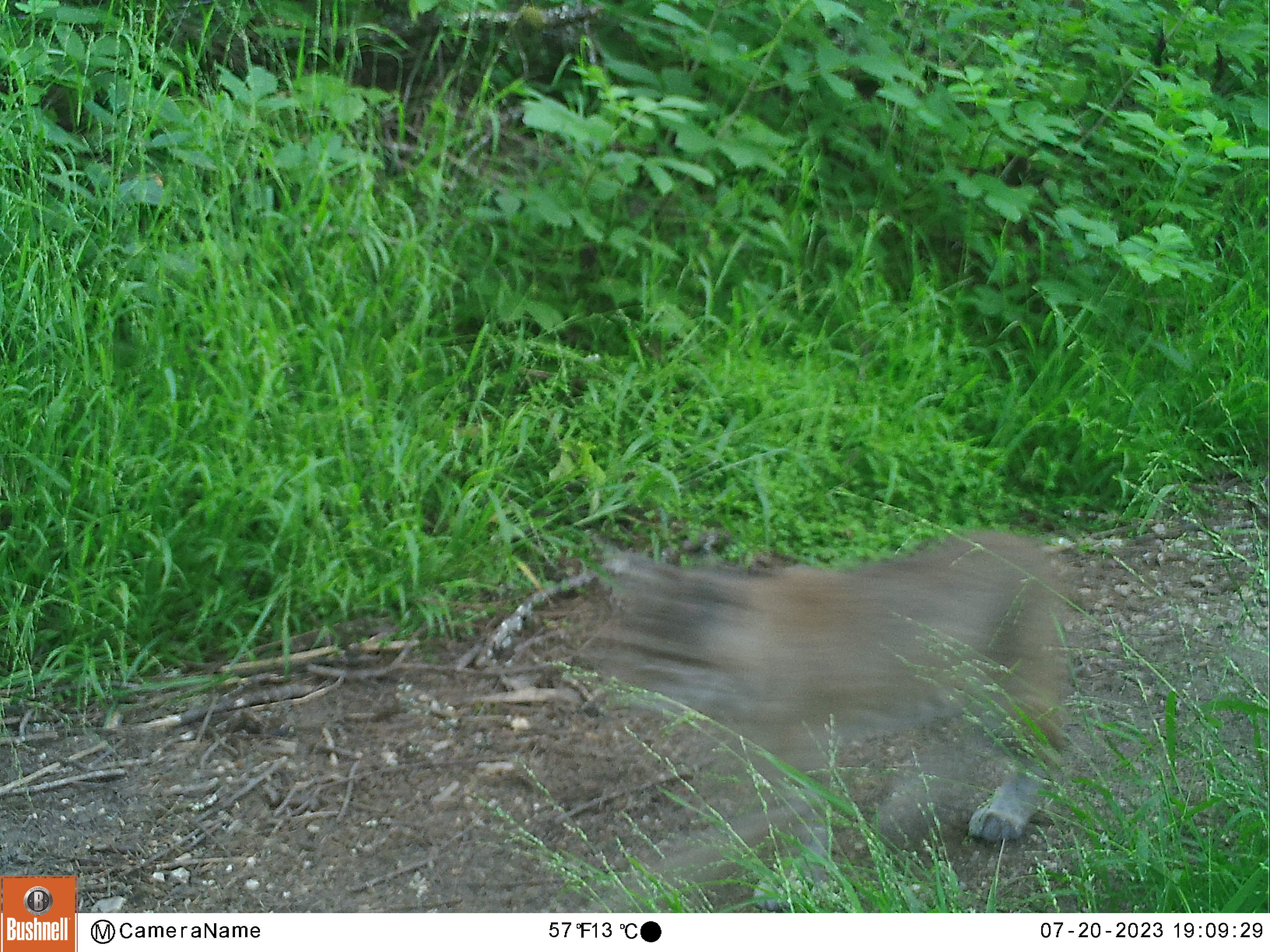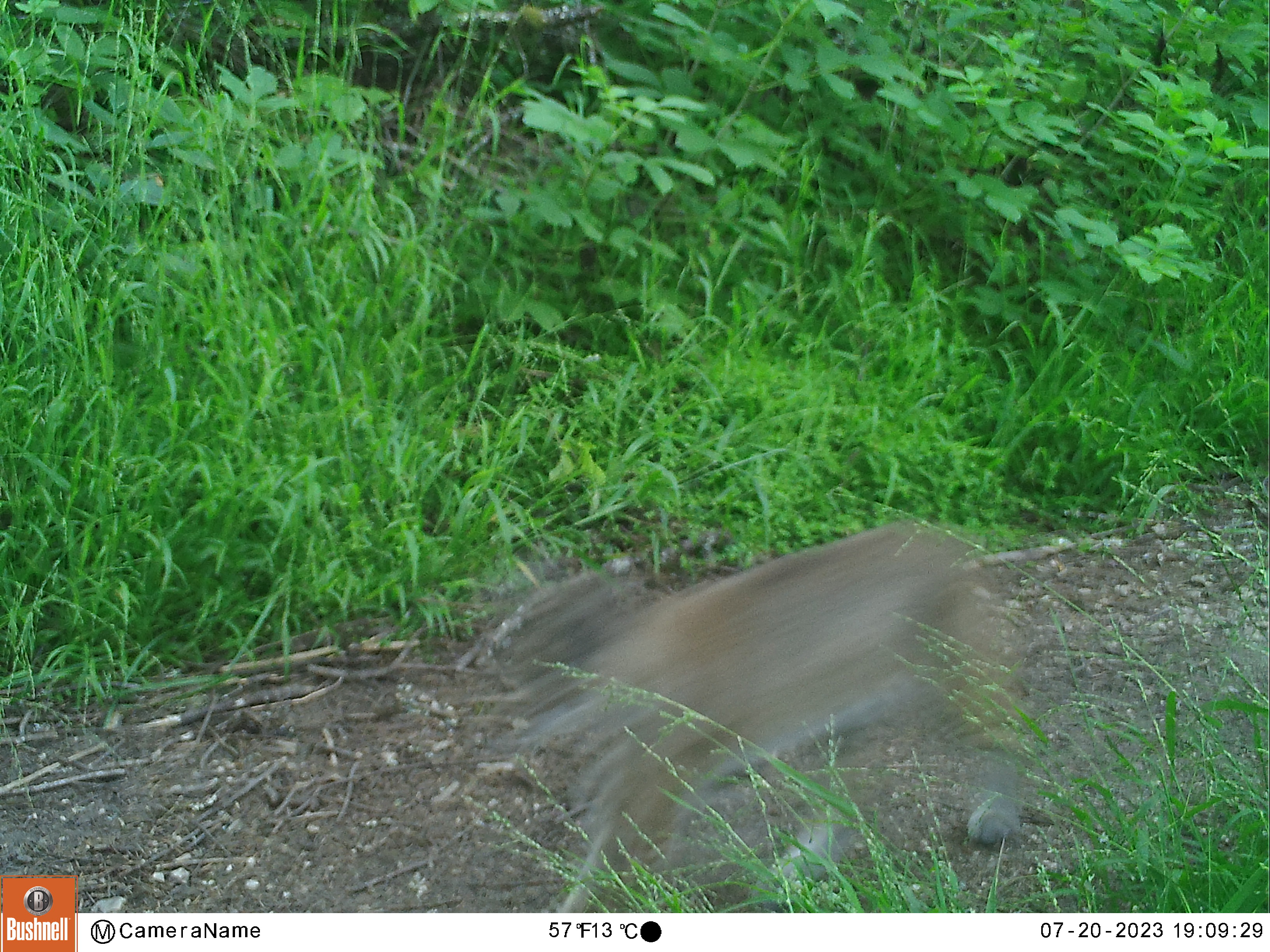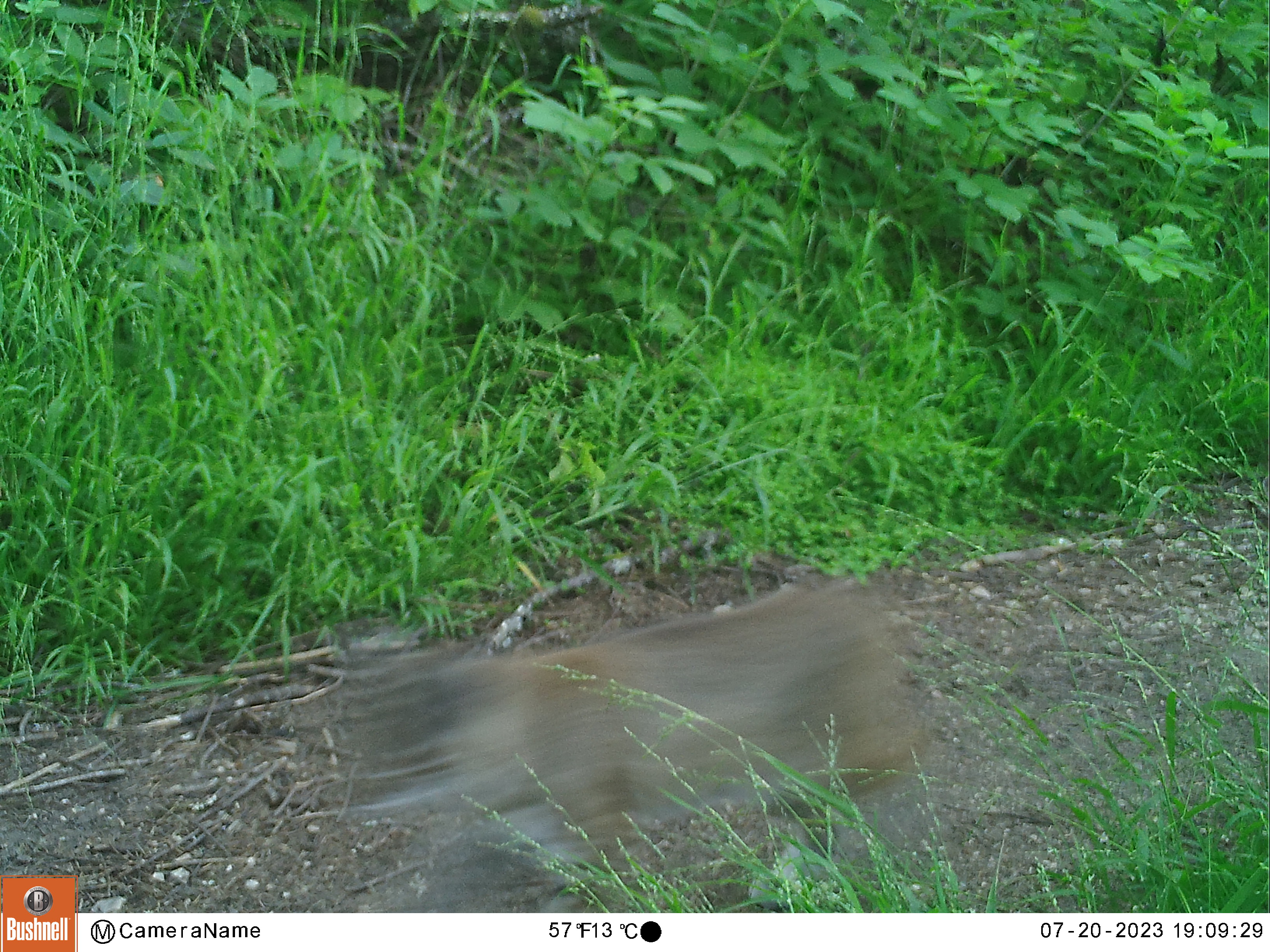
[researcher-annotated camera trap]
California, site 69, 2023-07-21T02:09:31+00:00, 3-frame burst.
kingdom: Animalia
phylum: Chordata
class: Mammalia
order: Carnivora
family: Felidae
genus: Lynx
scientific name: Lynx rufus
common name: bobcat